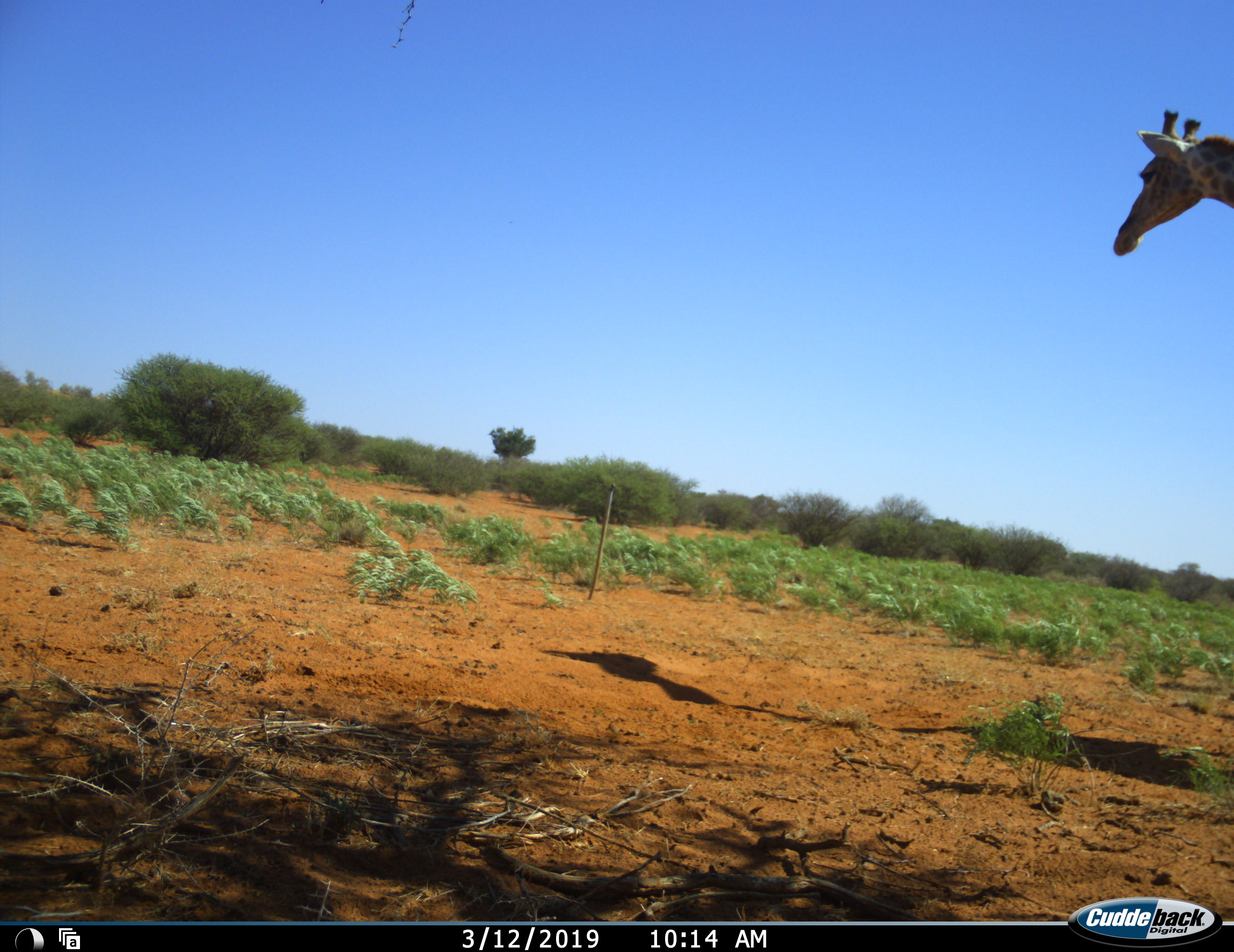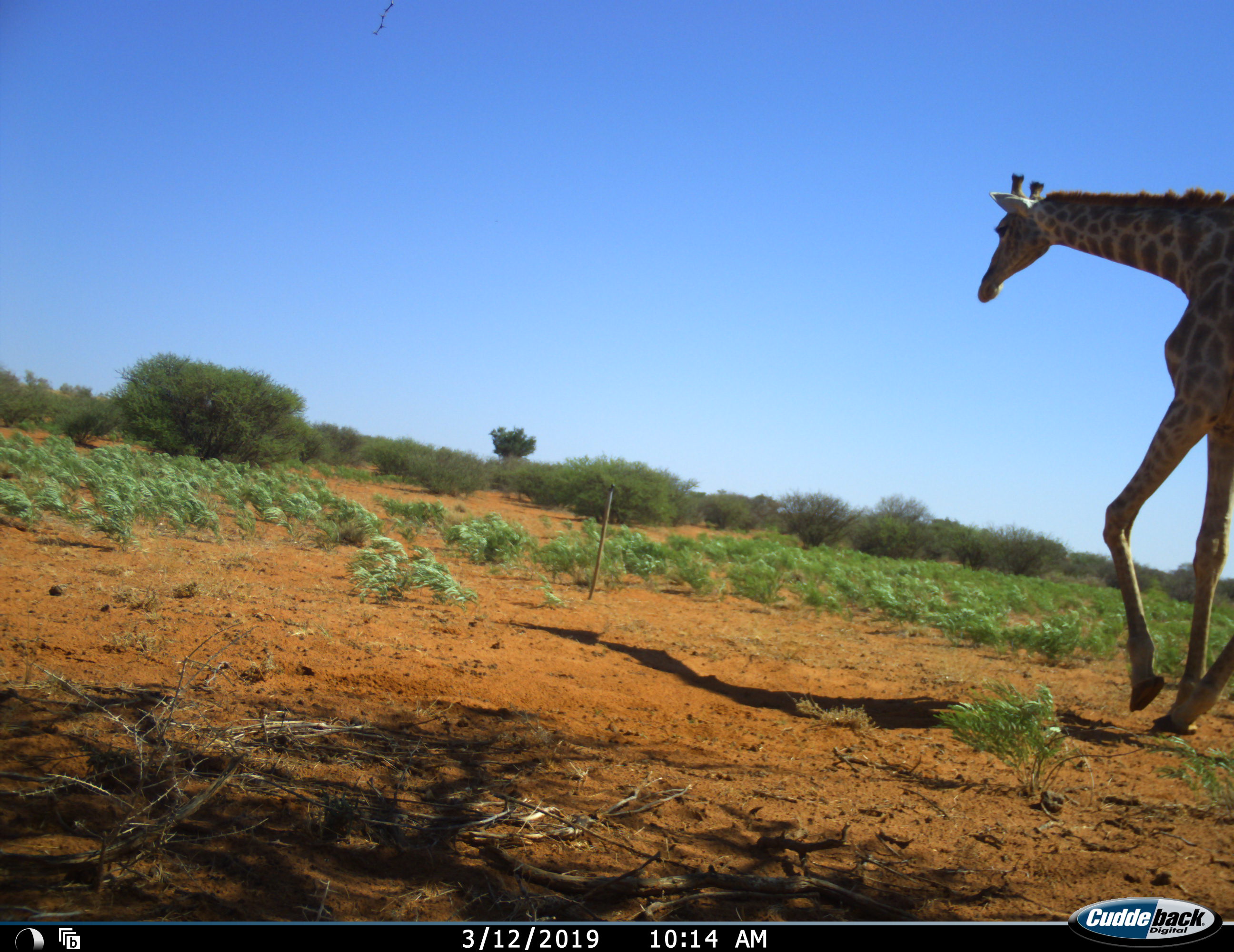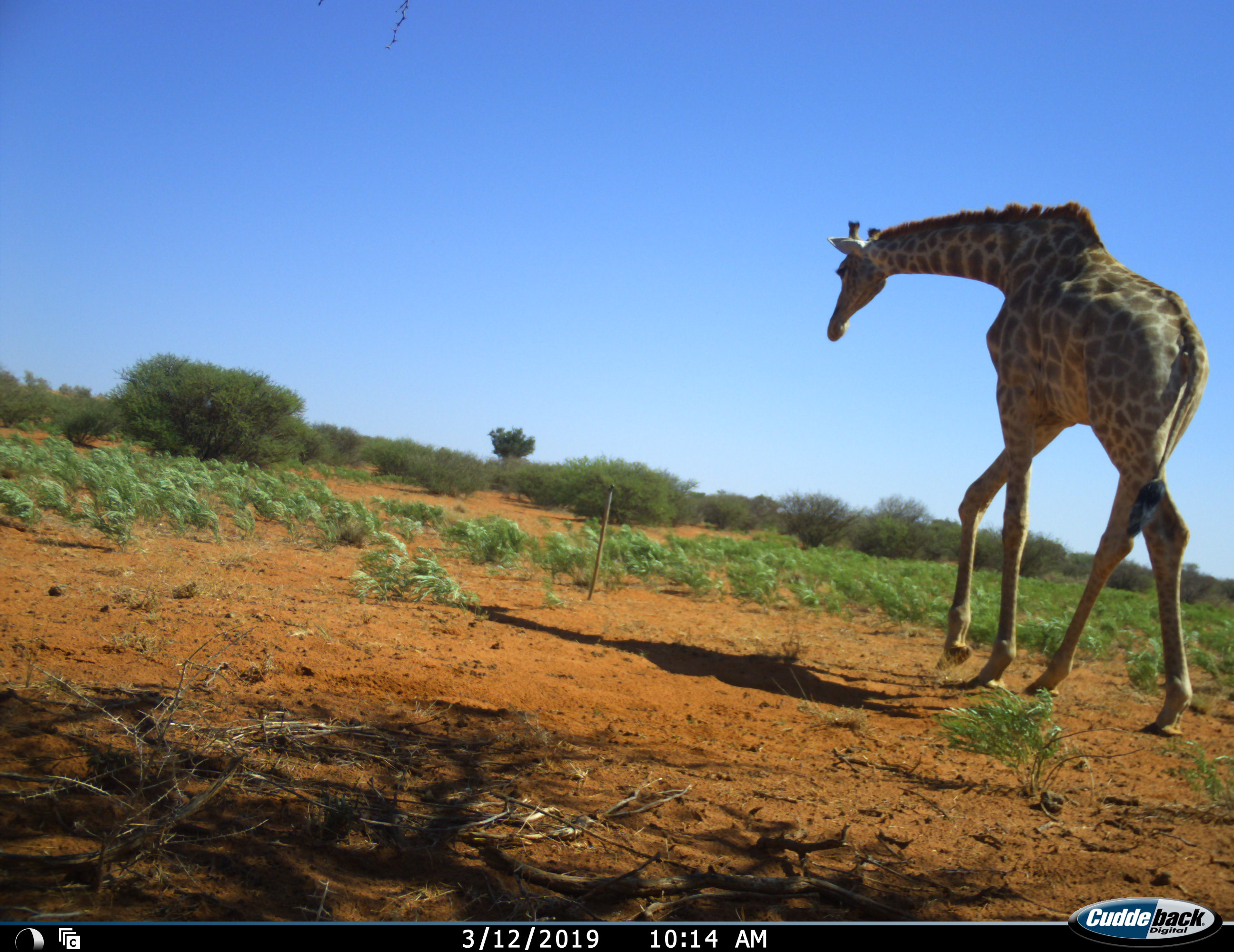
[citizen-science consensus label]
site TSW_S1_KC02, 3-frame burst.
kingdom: Animalia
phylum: Chordata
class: Mammalia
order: Artiodactyla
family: Giraffidae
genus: Giraffa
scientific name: Giraffa camelopardalis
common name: giraffe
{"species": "giraffe (Giraffa camelopardalis)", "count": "1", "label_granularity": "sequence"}